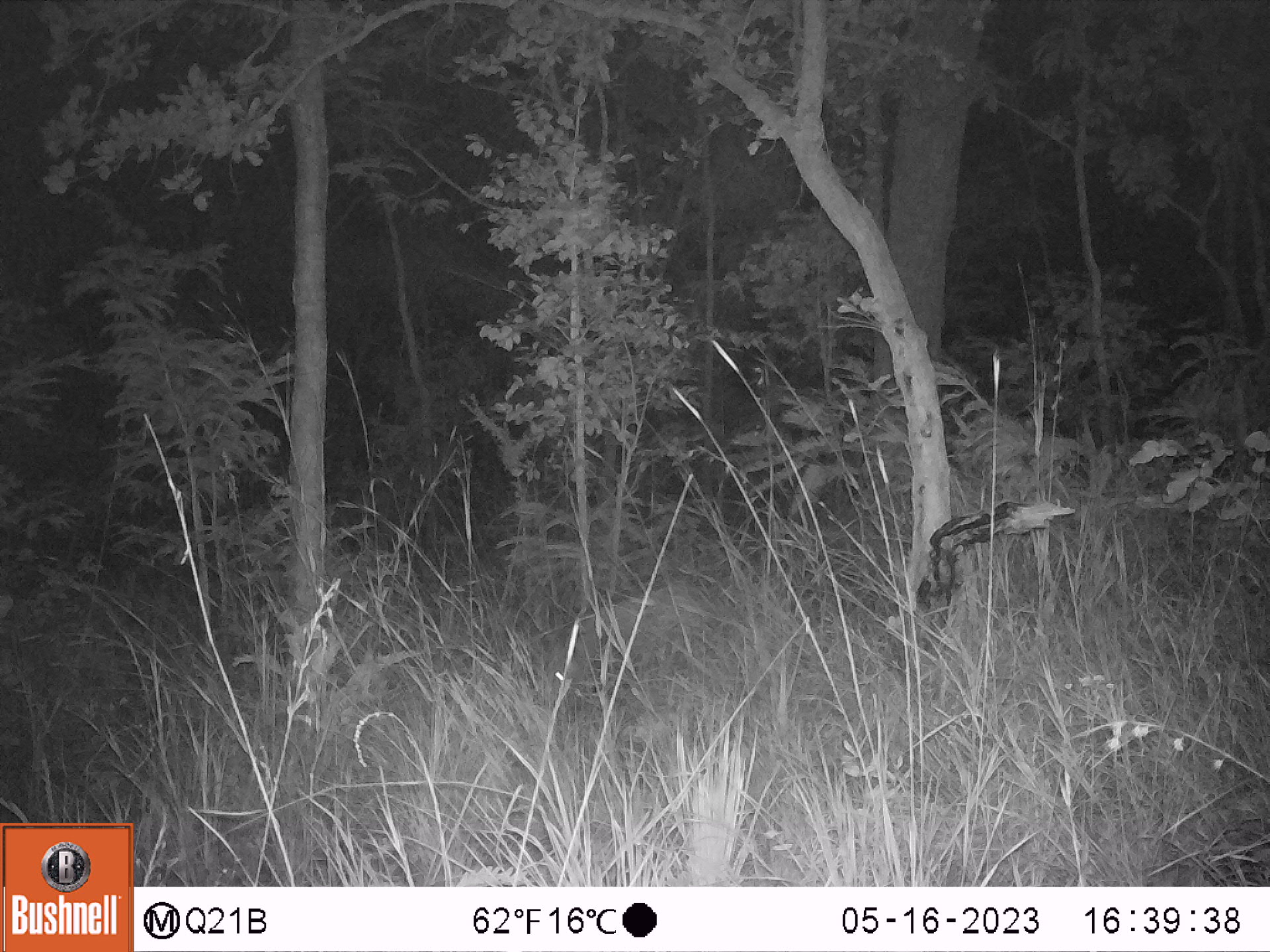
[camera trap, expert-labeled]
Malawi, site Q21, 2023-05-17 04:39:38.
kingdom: Animalia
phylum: Chordata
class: Mammalia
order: Artiodactyla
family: Suidae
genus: Potamochoerus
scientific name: Potamochoerus larvatus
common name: bushpig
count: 1